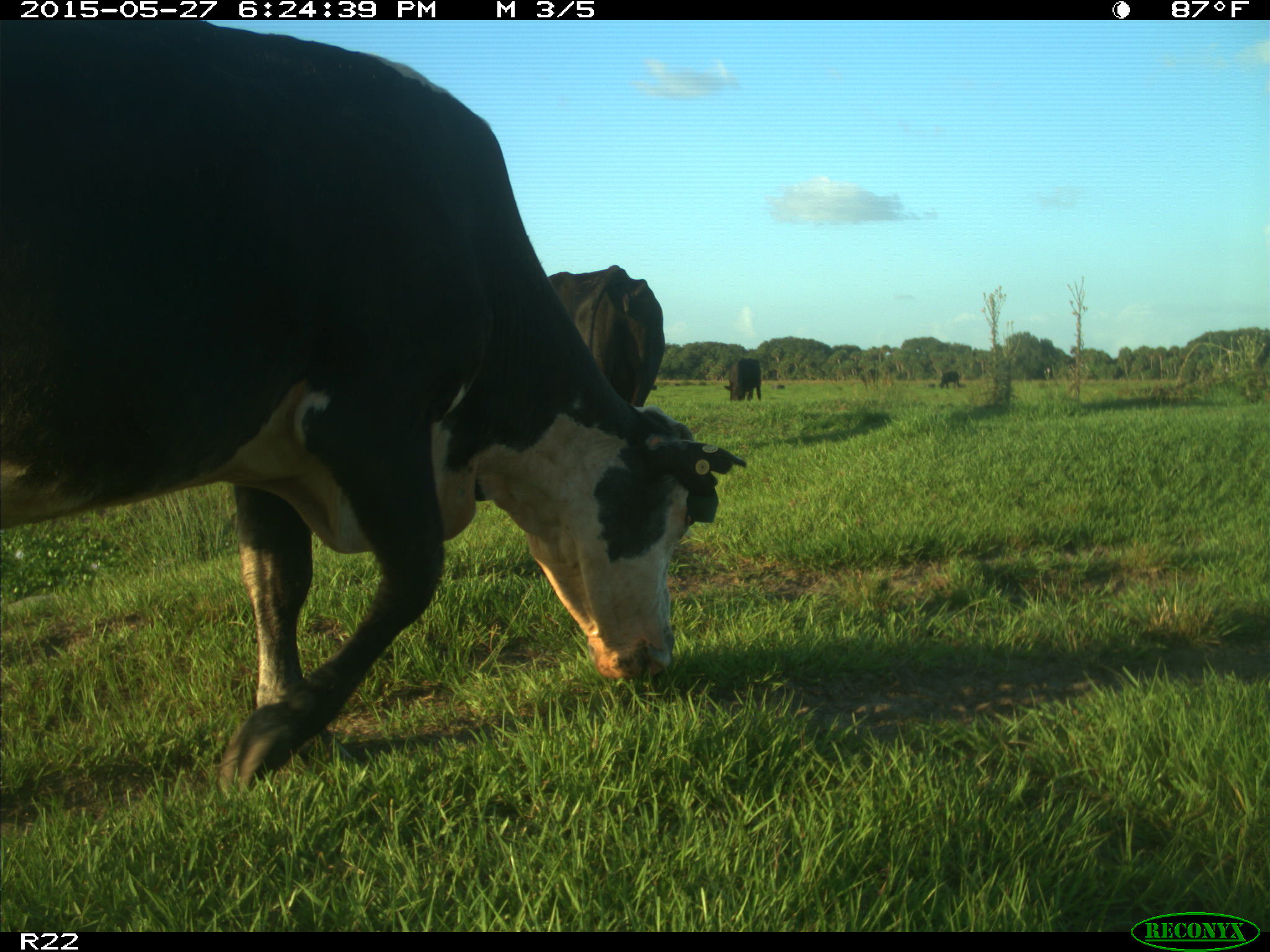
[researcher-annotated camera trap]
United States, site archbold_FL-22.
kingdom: Animalia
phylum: Chordata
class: Mammalia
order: Artiodactyla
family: Bovidae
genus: Bos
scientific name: Bos taurus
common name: domestic cow